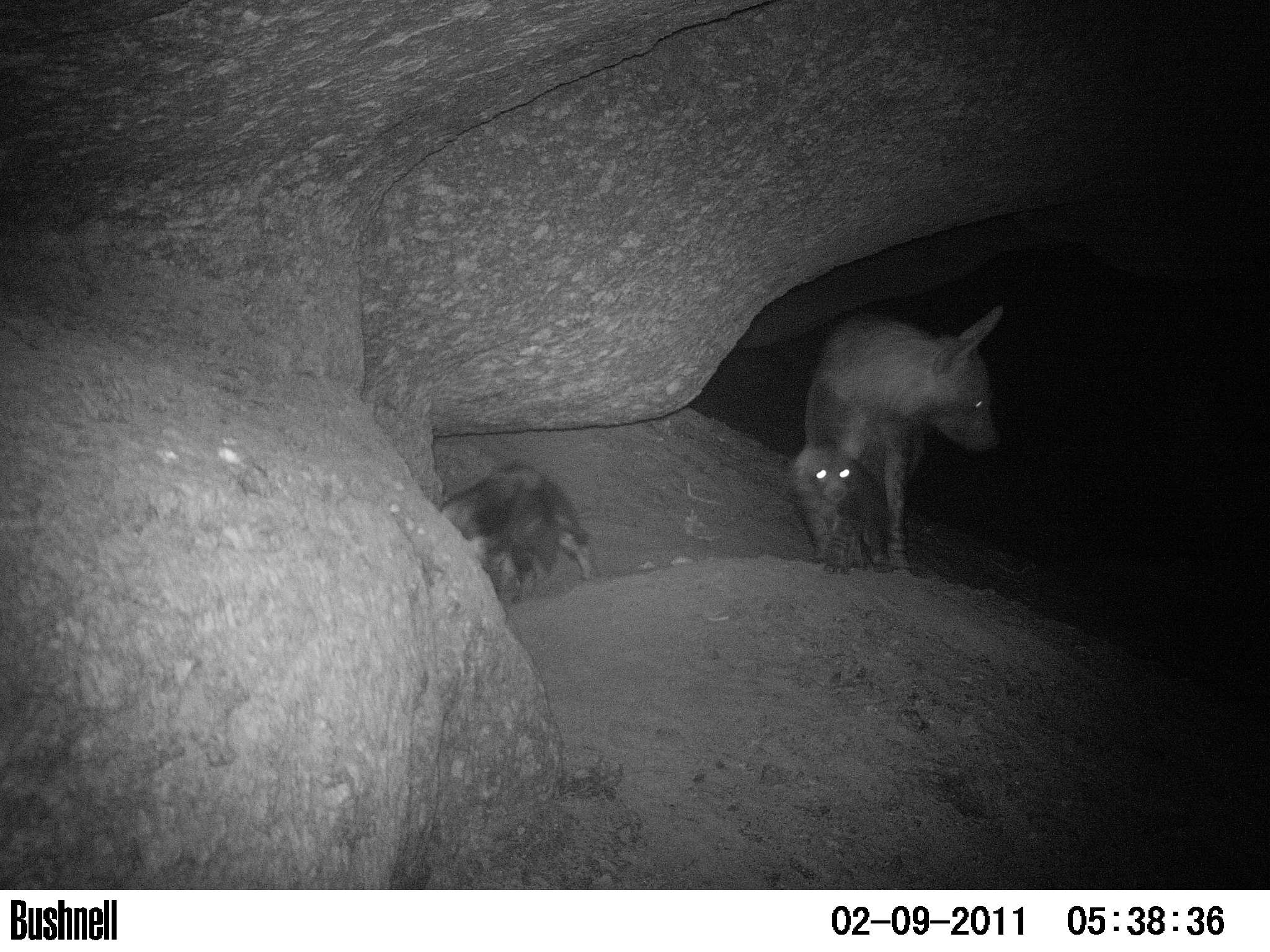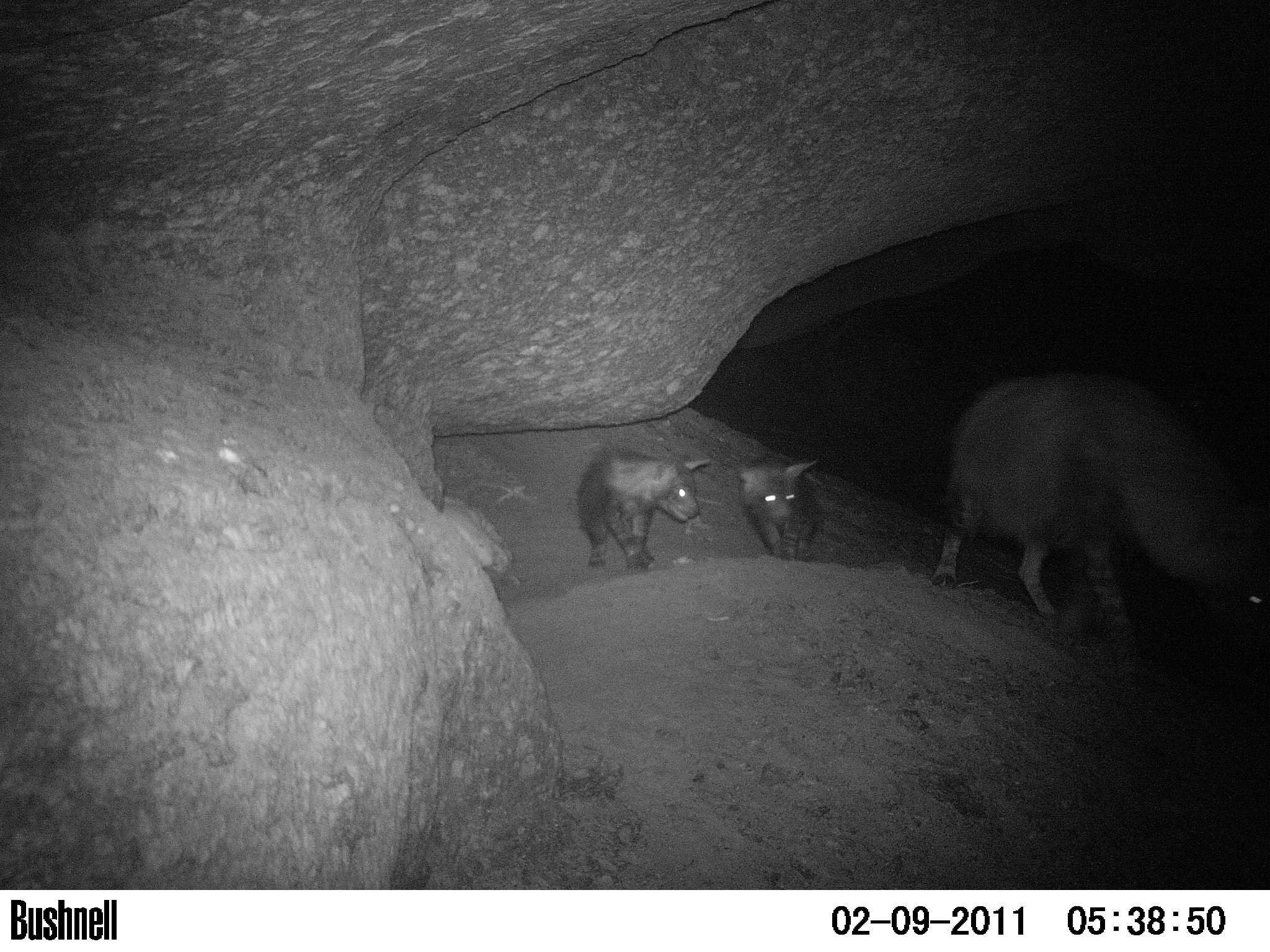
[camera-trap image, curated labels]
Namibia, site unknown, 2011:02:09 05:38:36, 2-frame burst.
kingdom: Animalia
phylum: Chordata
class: Mammalia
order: Carnivora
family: Hyaenidae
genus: Parahyaena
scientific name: Parahyaena brunnea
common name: brown hyena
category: hyaena brunnea